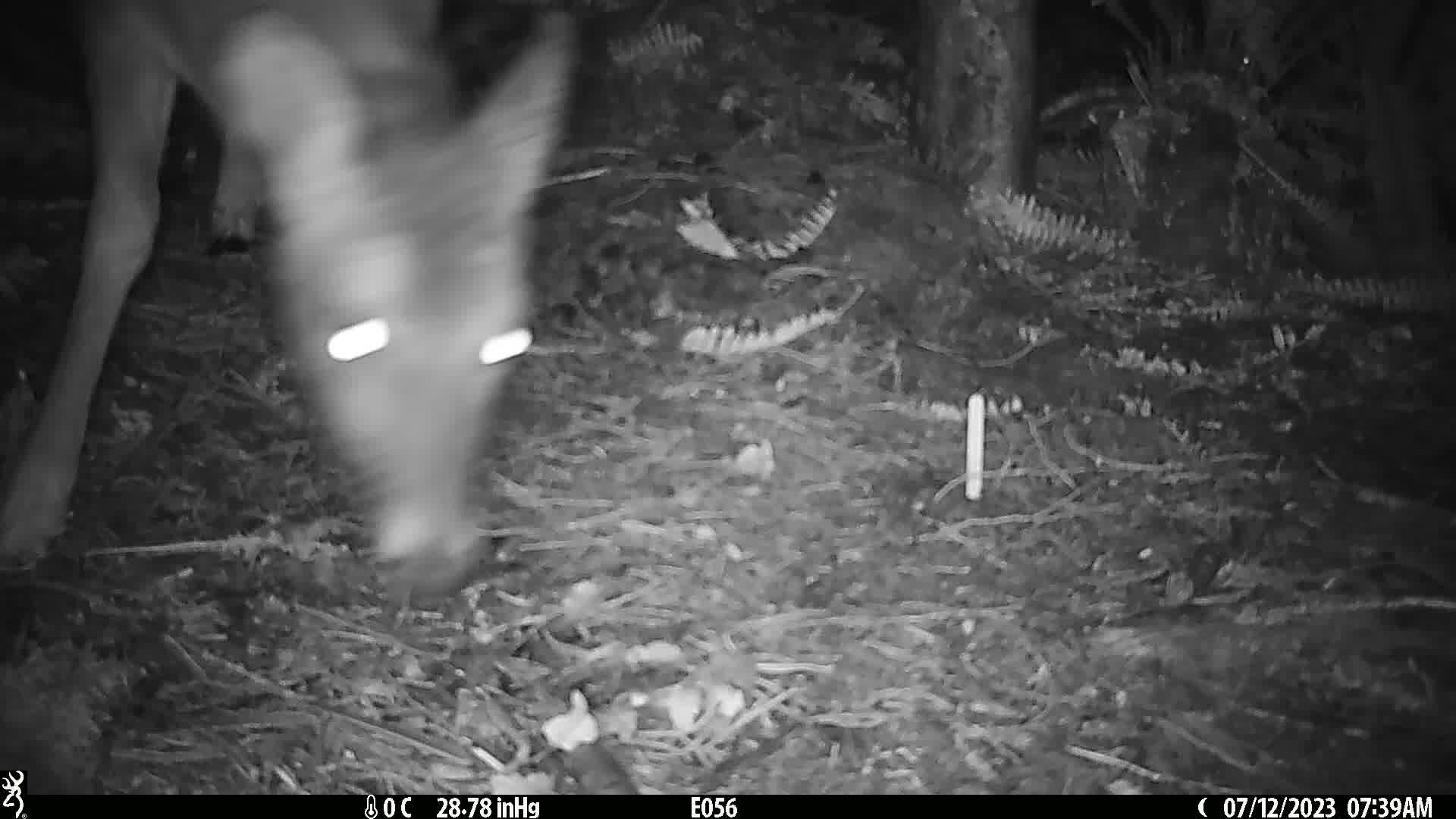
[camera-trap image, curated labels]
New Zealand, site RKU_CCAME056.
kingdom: Animalia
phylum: Chordata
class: Mammalia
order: Artiodactyla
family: Cervidae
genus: Odocoileus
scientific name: Odocoileus virginianus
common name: white-tailed deer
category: white tailed deer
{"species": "white tailed deer (white-tailed deer) (Odocoileus virginianus)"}